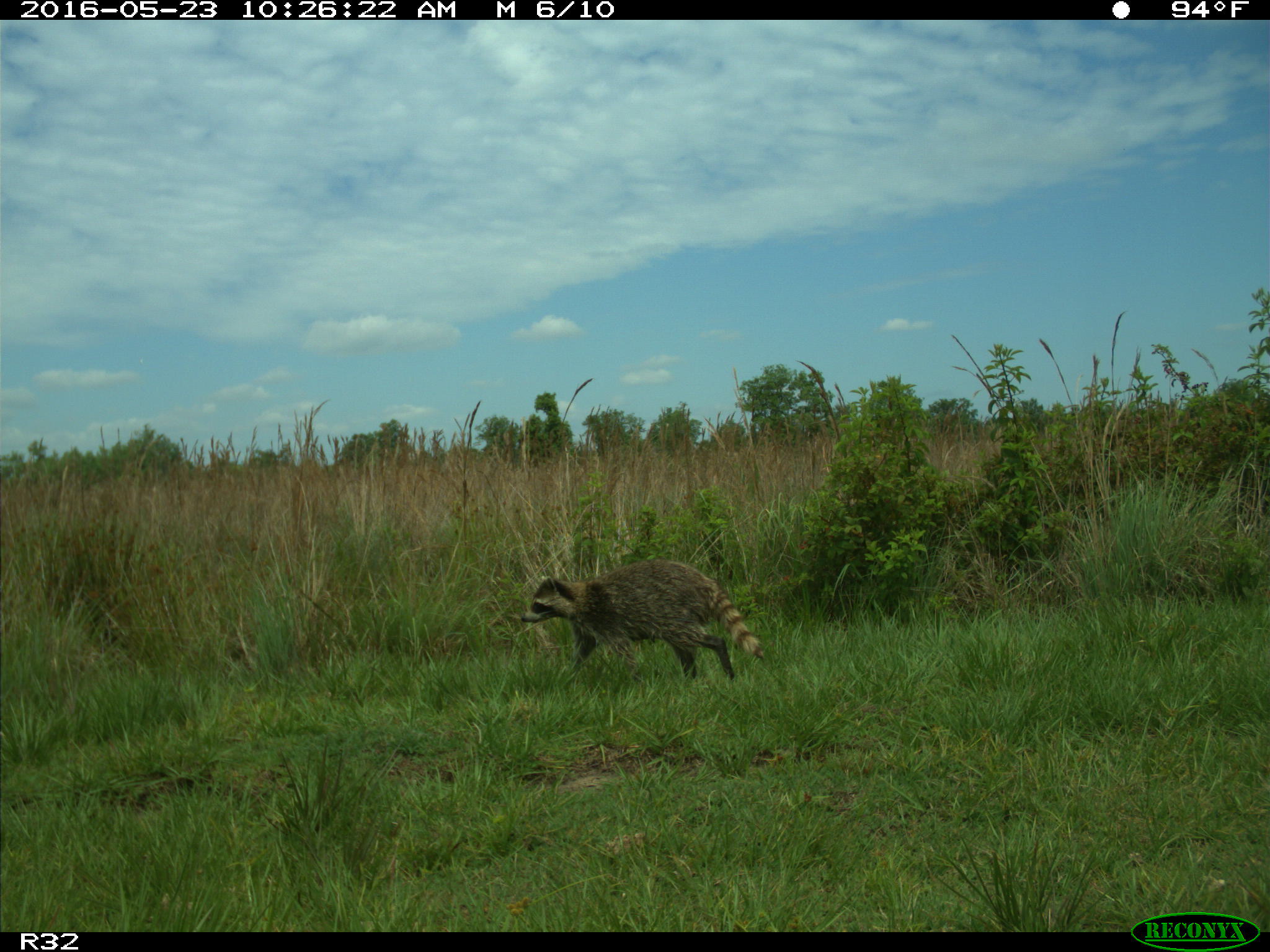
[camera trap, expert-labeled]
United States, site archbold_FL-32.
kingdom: Animalia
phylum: Chordata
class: Mammalia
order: Carnivora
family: Procyonidae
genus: Procyon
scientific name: Procyon lotor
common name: common raccoon